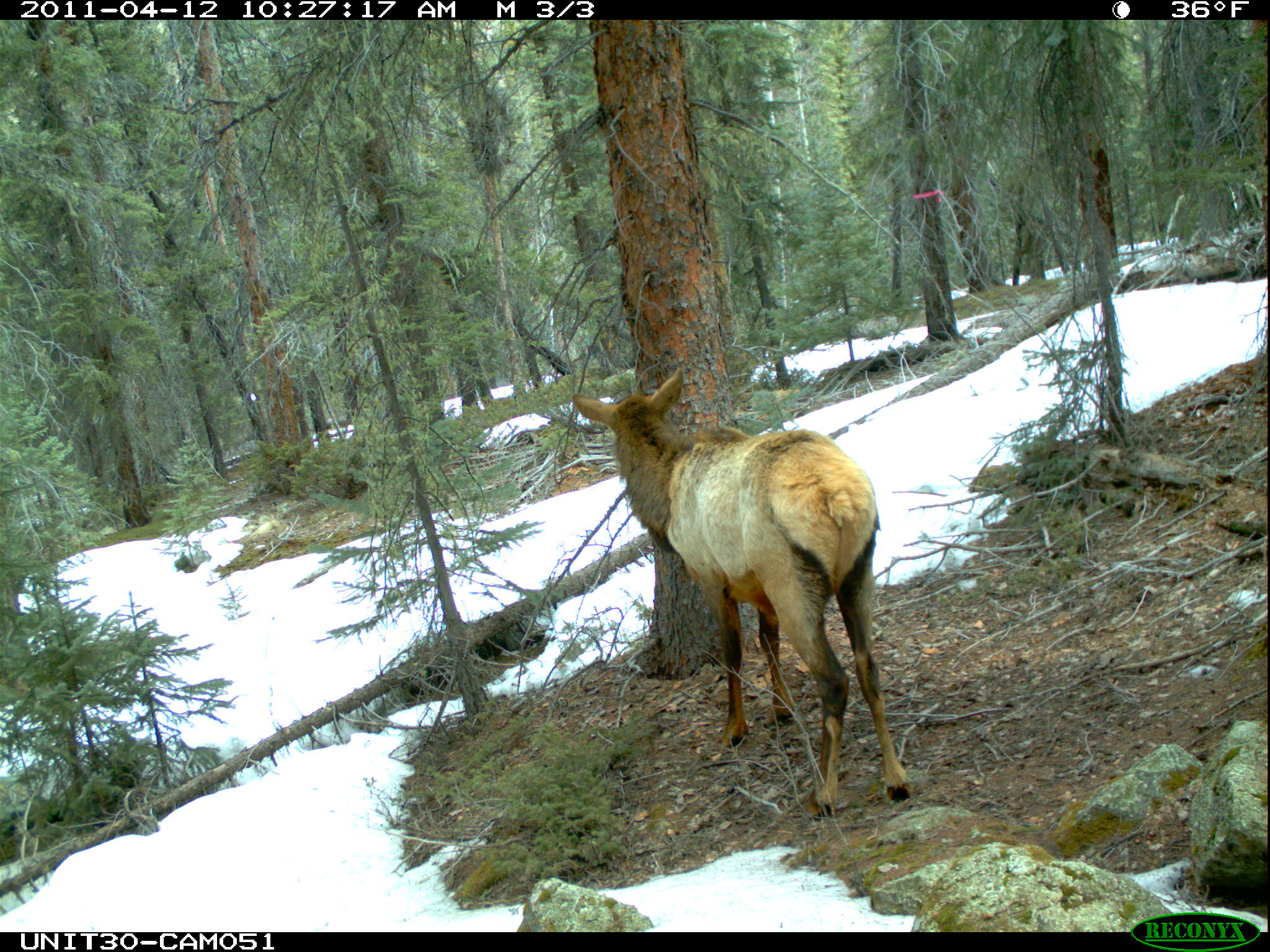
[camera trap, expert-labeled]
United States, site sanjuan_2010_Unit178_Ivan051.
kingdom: Animalia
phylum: Chordata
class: Mammalia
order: Artiodactyla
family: Cervidae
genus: Cervus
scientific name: Cervus elaphus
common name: red deer